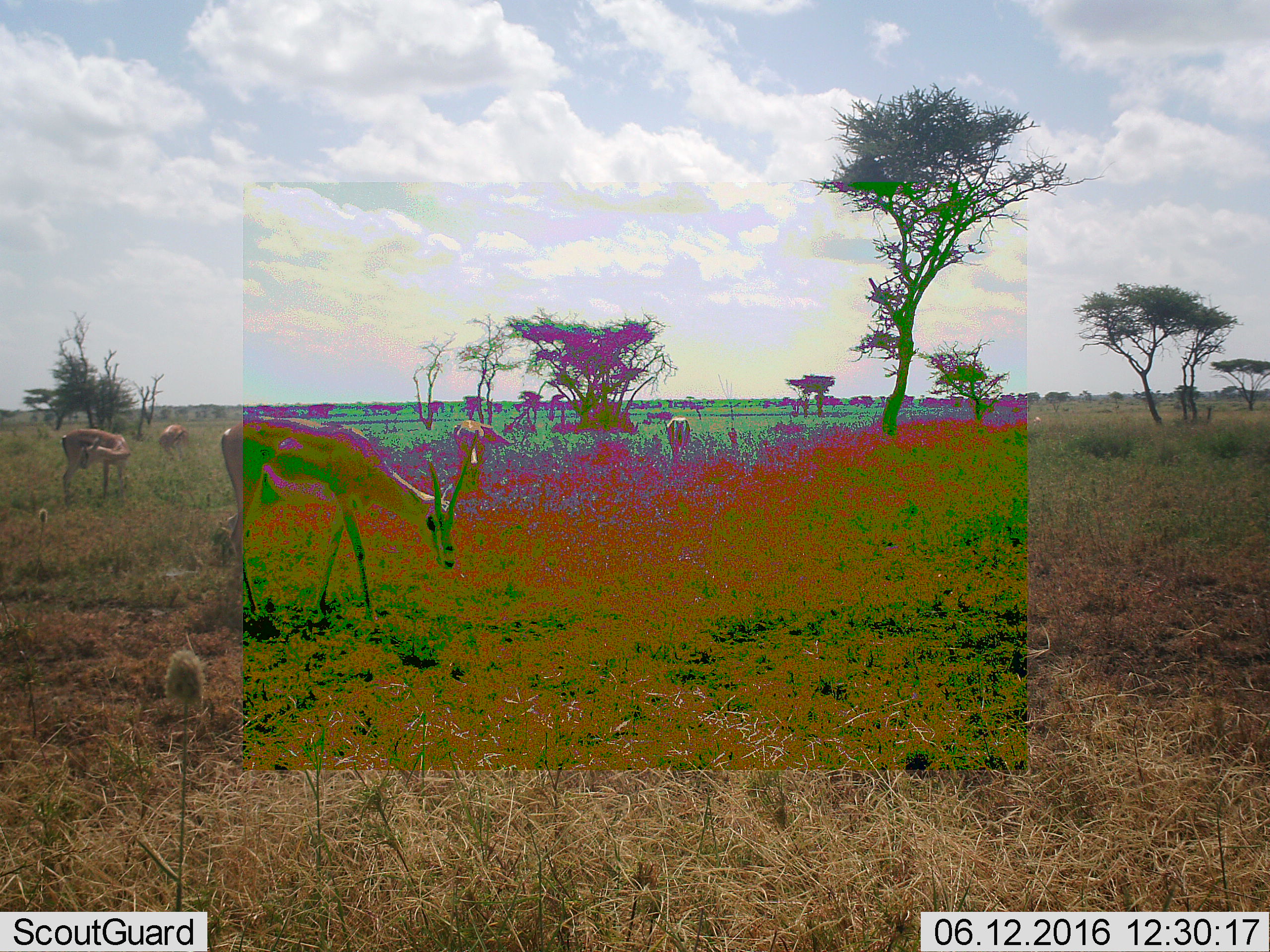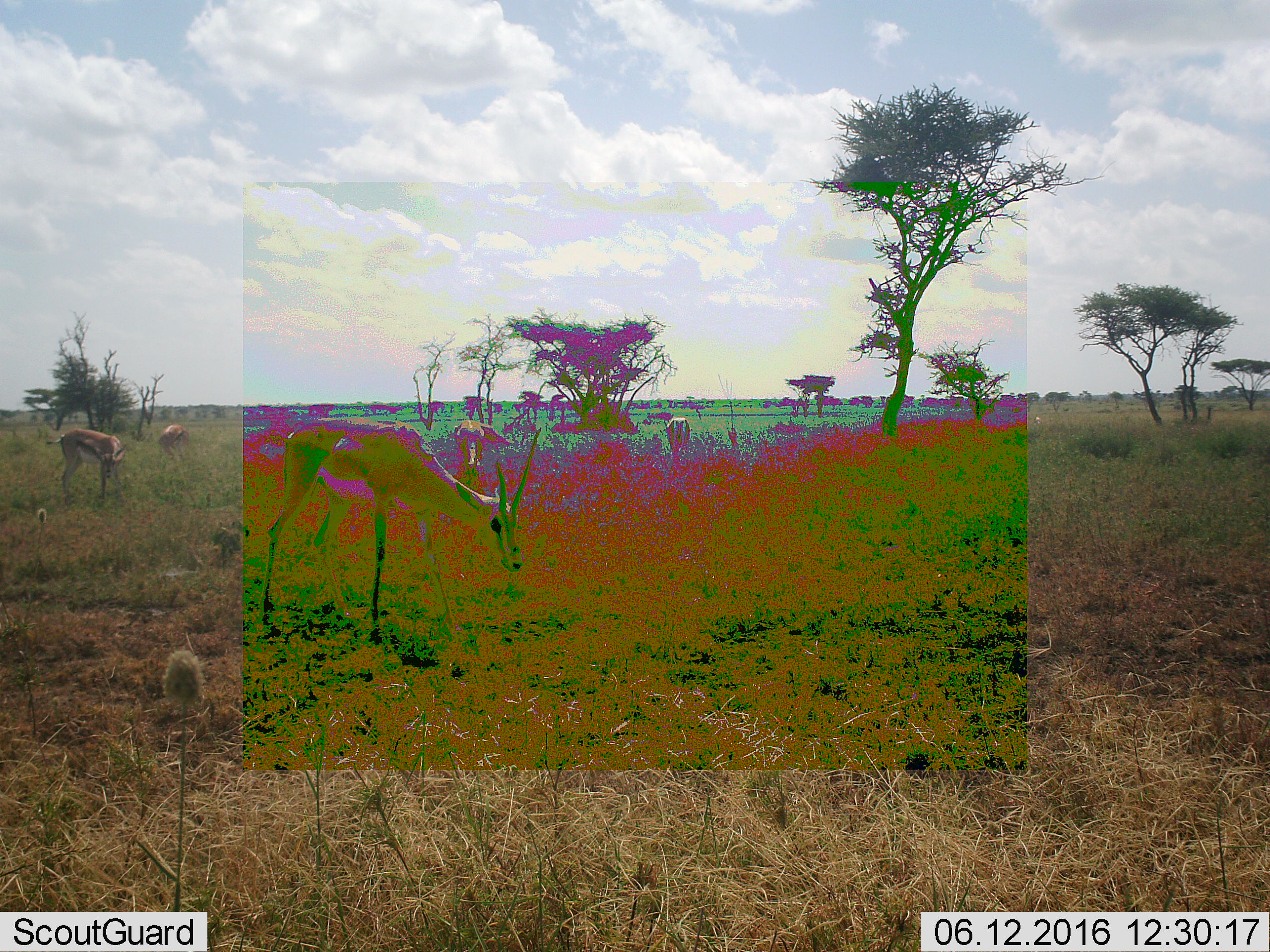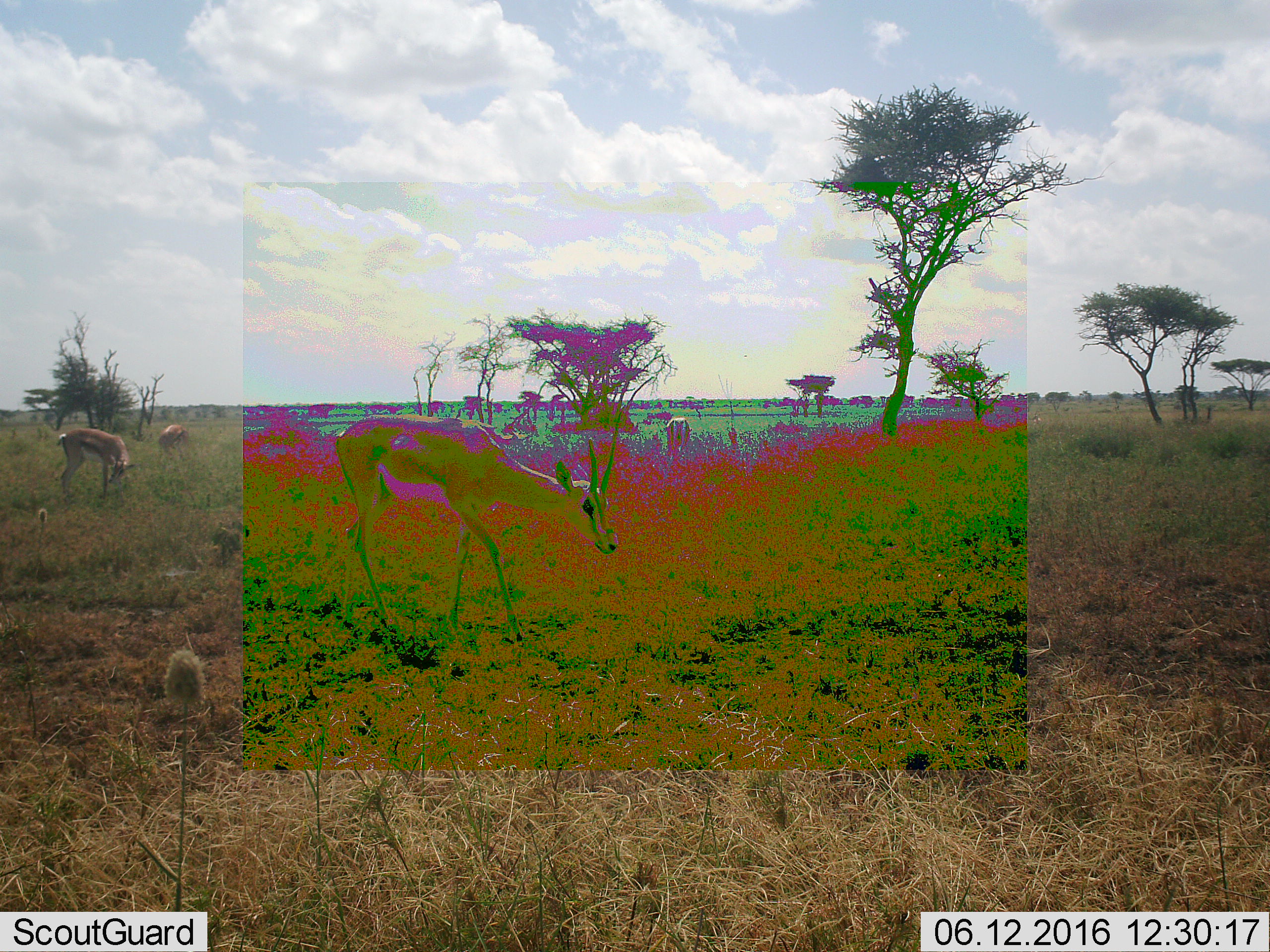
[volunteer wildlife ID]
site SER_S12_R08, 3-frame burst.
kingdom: Animalia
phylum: Chordata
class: Mammalia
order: Artiodactyla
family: Bovidae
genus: Eudorcas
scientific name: Eudorcas thomsonii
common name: thomson's gazelle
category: gazellethomsons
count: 5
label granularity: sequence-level